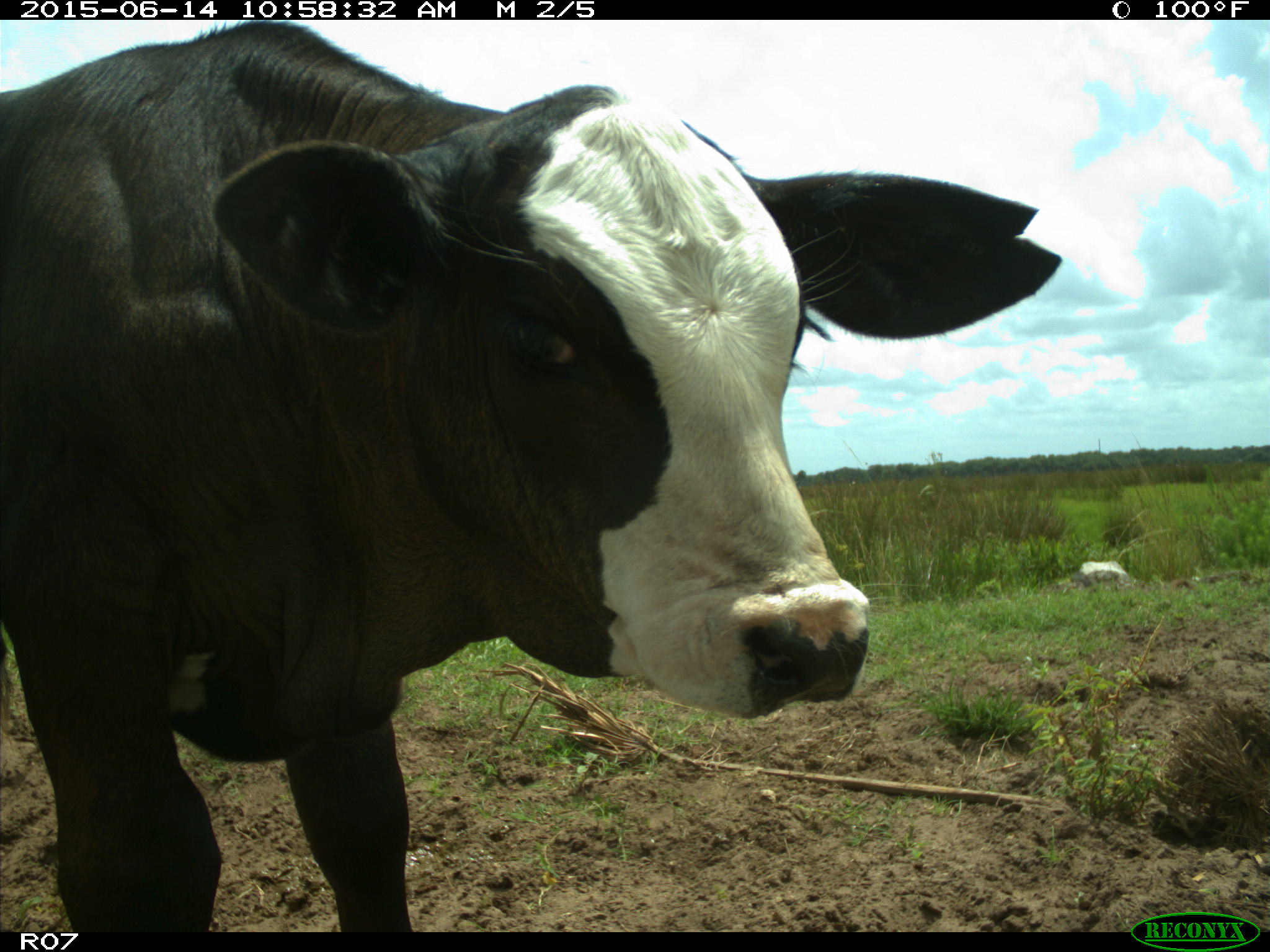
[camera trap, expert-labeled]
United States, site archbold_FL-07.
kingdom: Animalia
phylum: Chordata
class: Mammalia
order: Artiodactyla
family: Bovidae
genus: Bos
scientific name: Bos taurus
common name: domestic cow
Bos taurus (domestic cow).